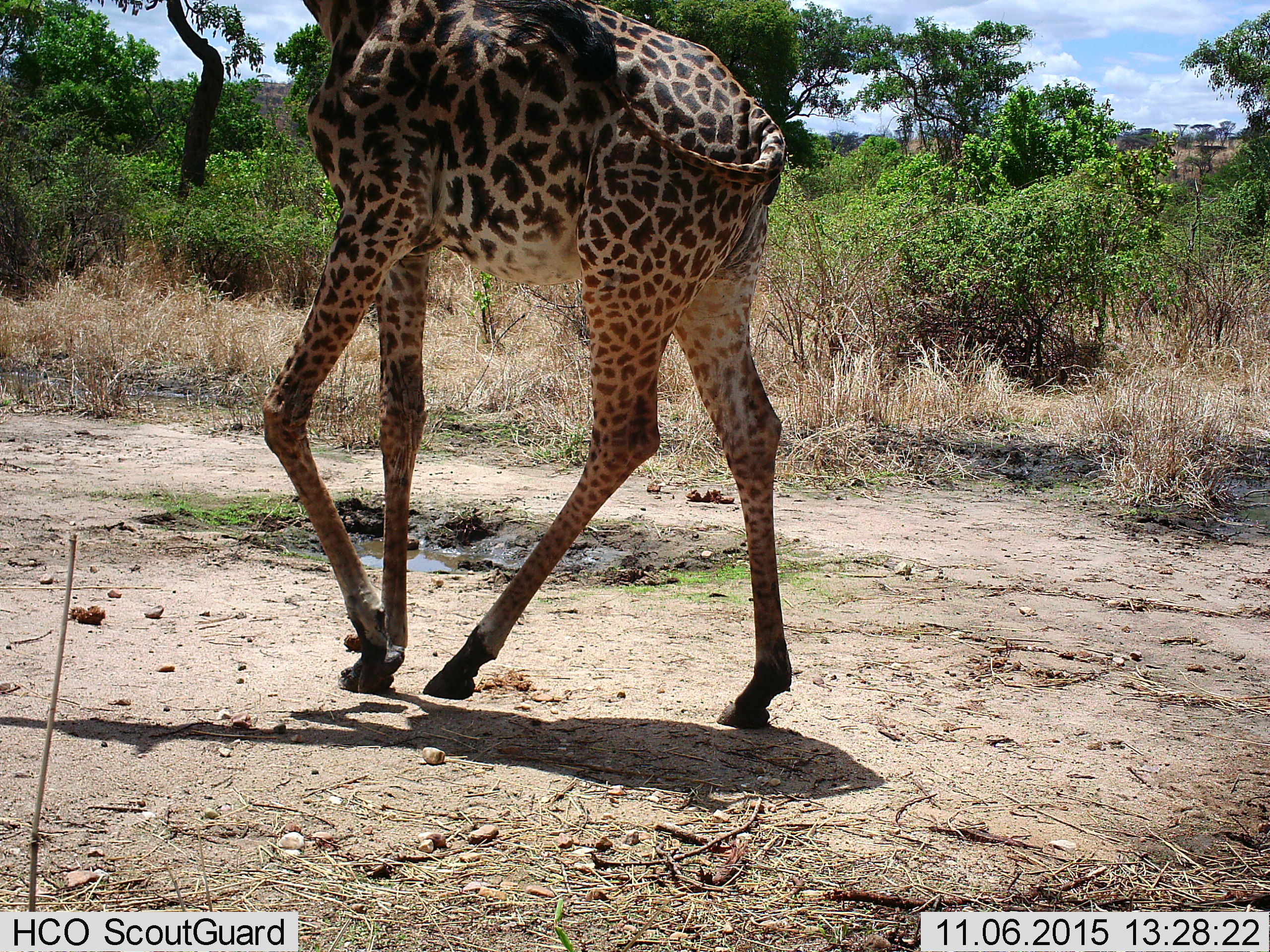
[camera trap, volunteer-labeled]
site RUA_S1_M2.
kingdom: Animalia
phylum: Chordata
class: Mammalia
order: Artiodactyla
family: Giraffidae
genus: Giraffa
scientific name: Giraffa camelopardalis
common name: giraffe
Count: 1.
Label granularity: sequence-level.